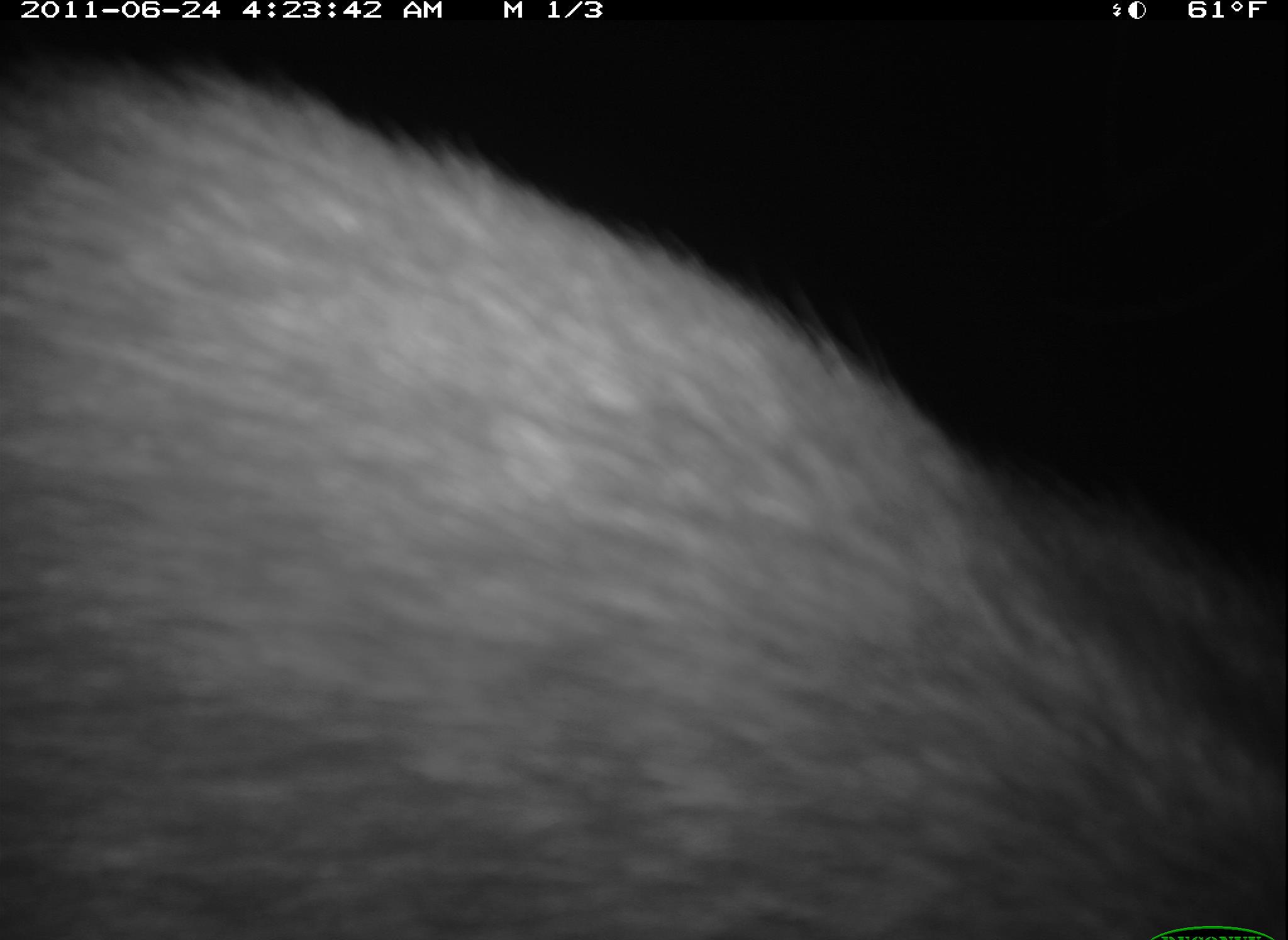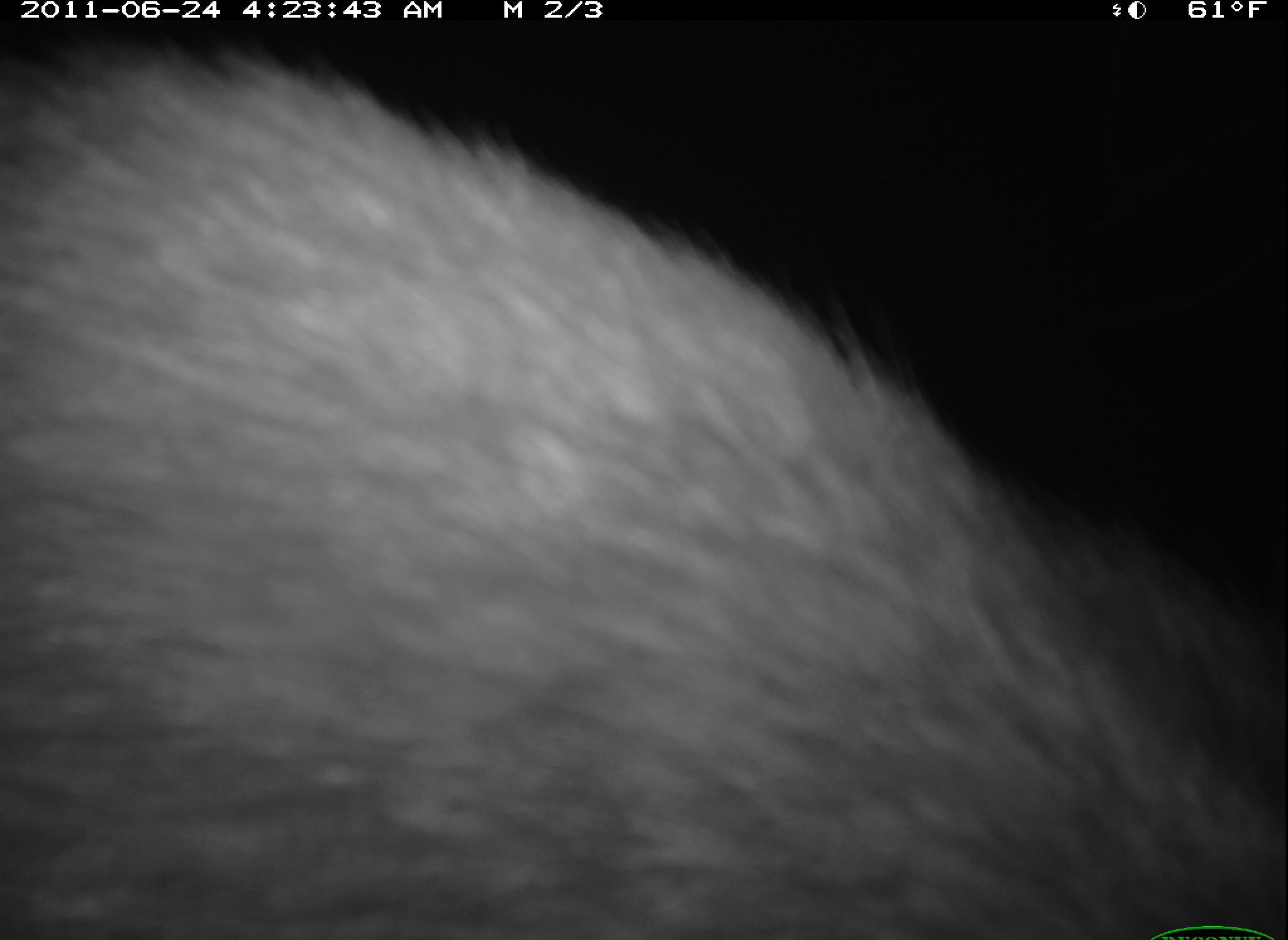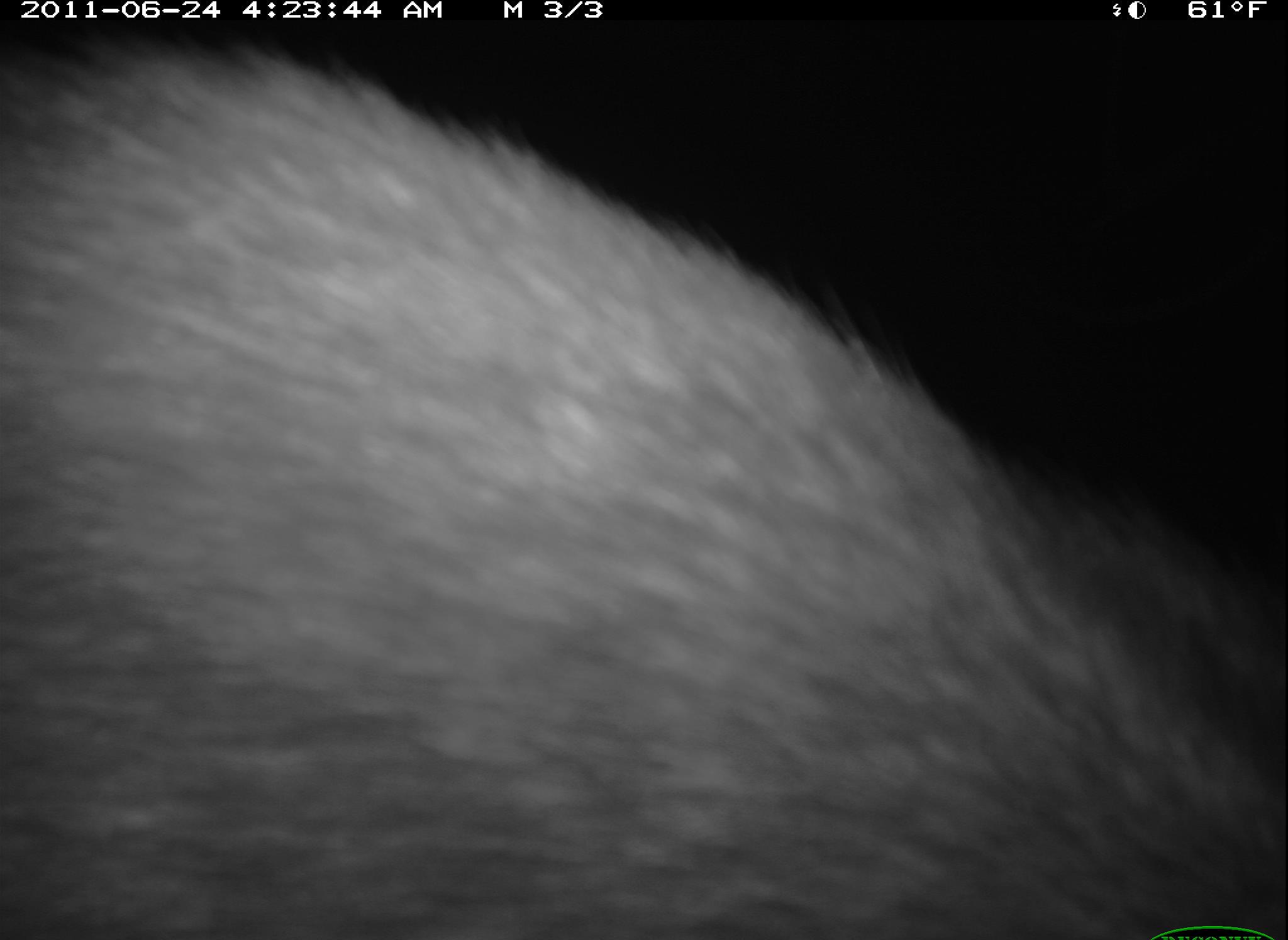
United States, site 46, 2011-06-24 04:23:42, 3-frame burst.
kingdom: Animalia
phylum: Chordata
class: Mammalia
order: Carnivora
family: Procyonidae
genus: Procyon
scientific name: Procyon lotor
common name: raccoon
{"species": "raccoon (Procyon lotor)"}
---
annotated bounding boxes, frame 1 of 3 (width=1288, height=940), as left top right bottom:
raccoon: 5 53 1285 940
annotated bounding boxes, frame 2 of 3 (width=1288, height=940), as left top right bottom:
raccoon: 14 21 1286 936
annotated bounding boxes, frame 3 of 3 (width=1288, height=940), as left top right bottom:
raccoon: 5 16 1286 940